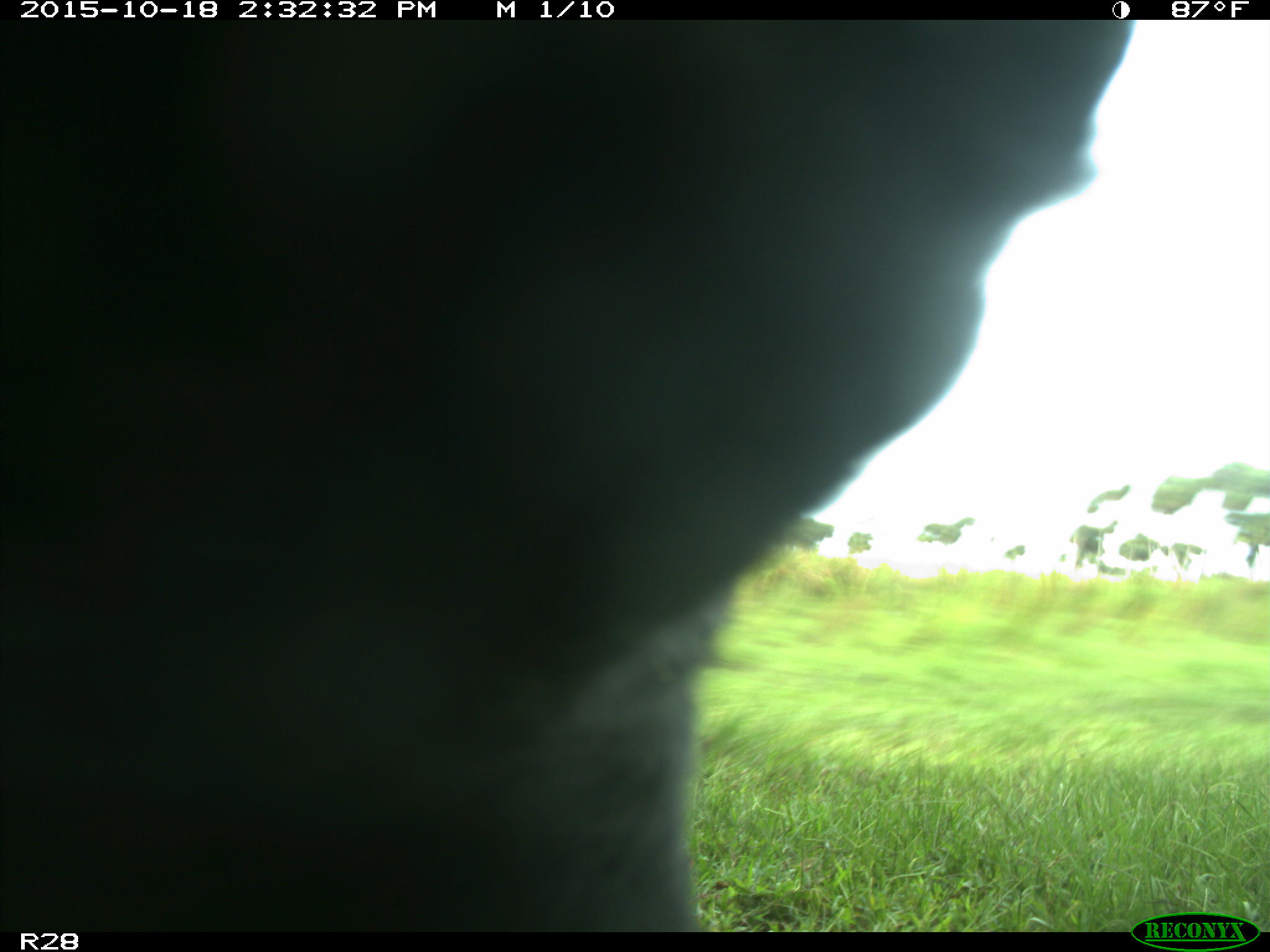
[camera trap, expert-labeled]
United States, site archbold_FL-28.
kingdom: Animalia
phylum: Chordata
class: Mammalia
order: Artiodactyla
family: Bovidae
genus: Bos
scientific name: Bos taurus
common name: domestic cow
Bos taurus (domestic cow).